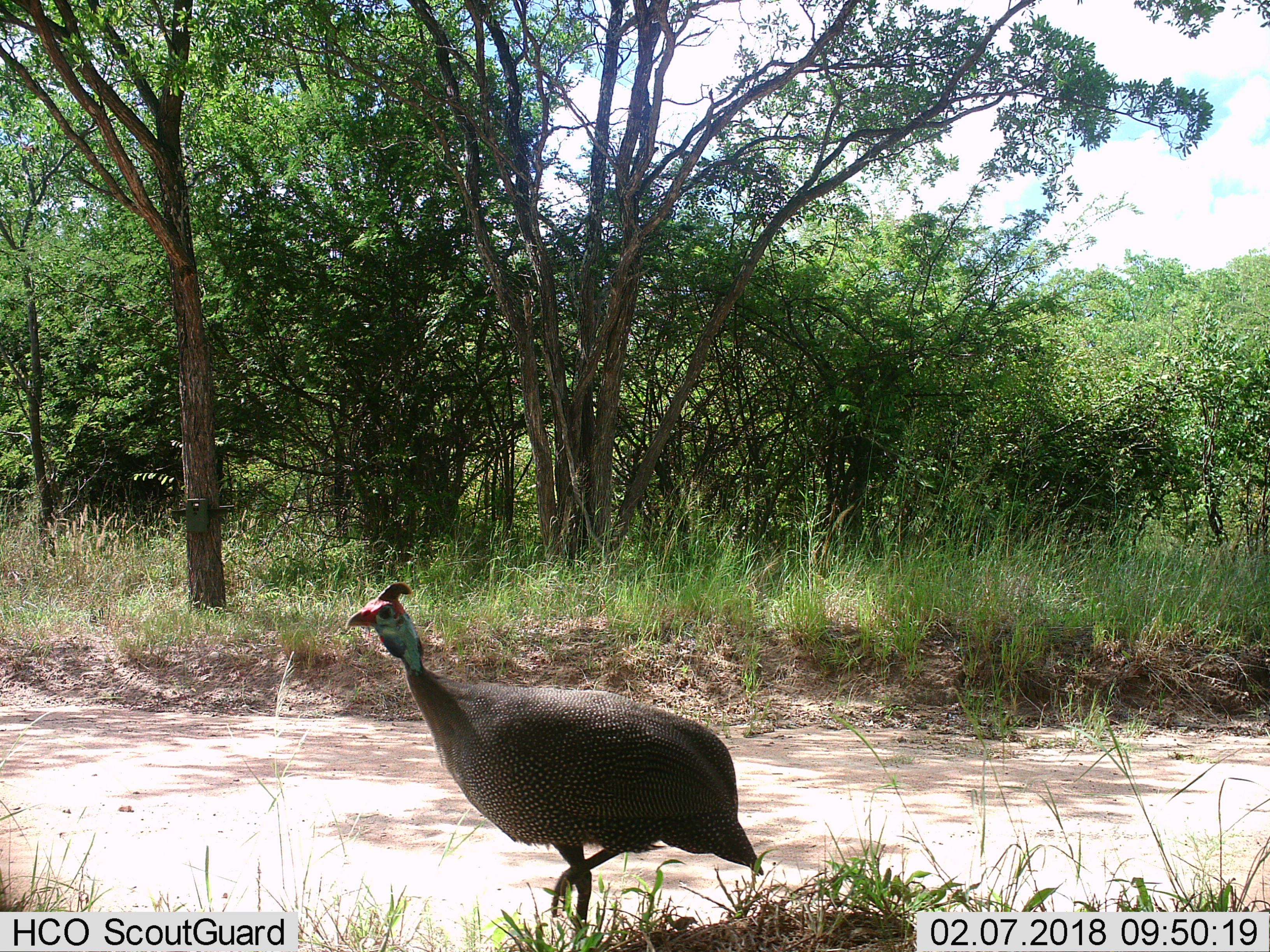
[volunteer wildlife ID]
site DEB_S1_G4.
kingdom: Animalia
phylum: Chordata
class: Aves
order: Galliformes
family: Numididae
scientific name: Numididae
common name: guineafowl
Guineafowl (Numididae), count 1. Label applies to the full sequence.